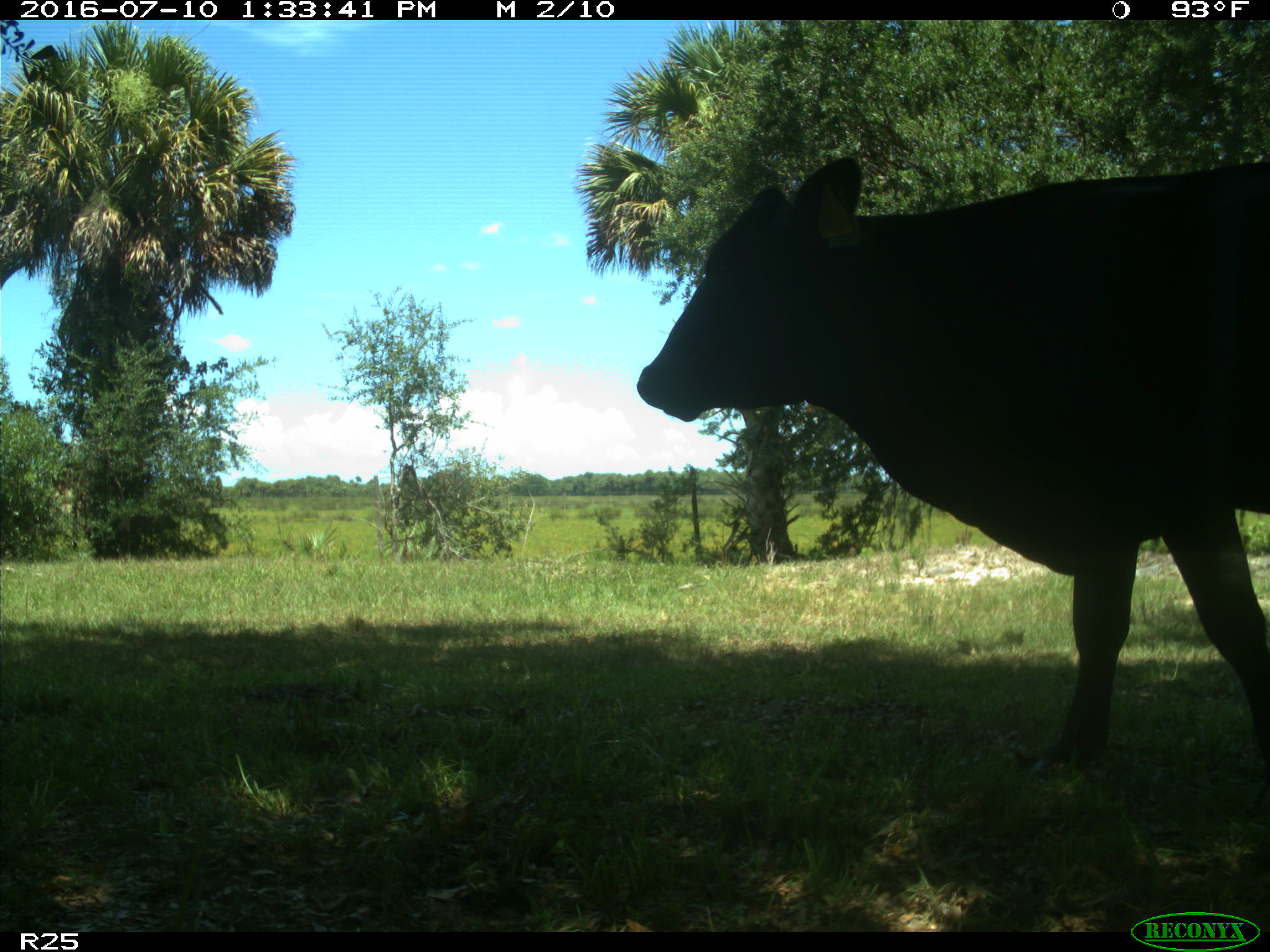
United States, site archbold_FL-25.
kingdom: Animalia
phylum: Chordata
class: Mammalia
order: Artiodactyla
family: Bovidae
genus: Bos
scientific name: Bos taurus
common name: domestic cow